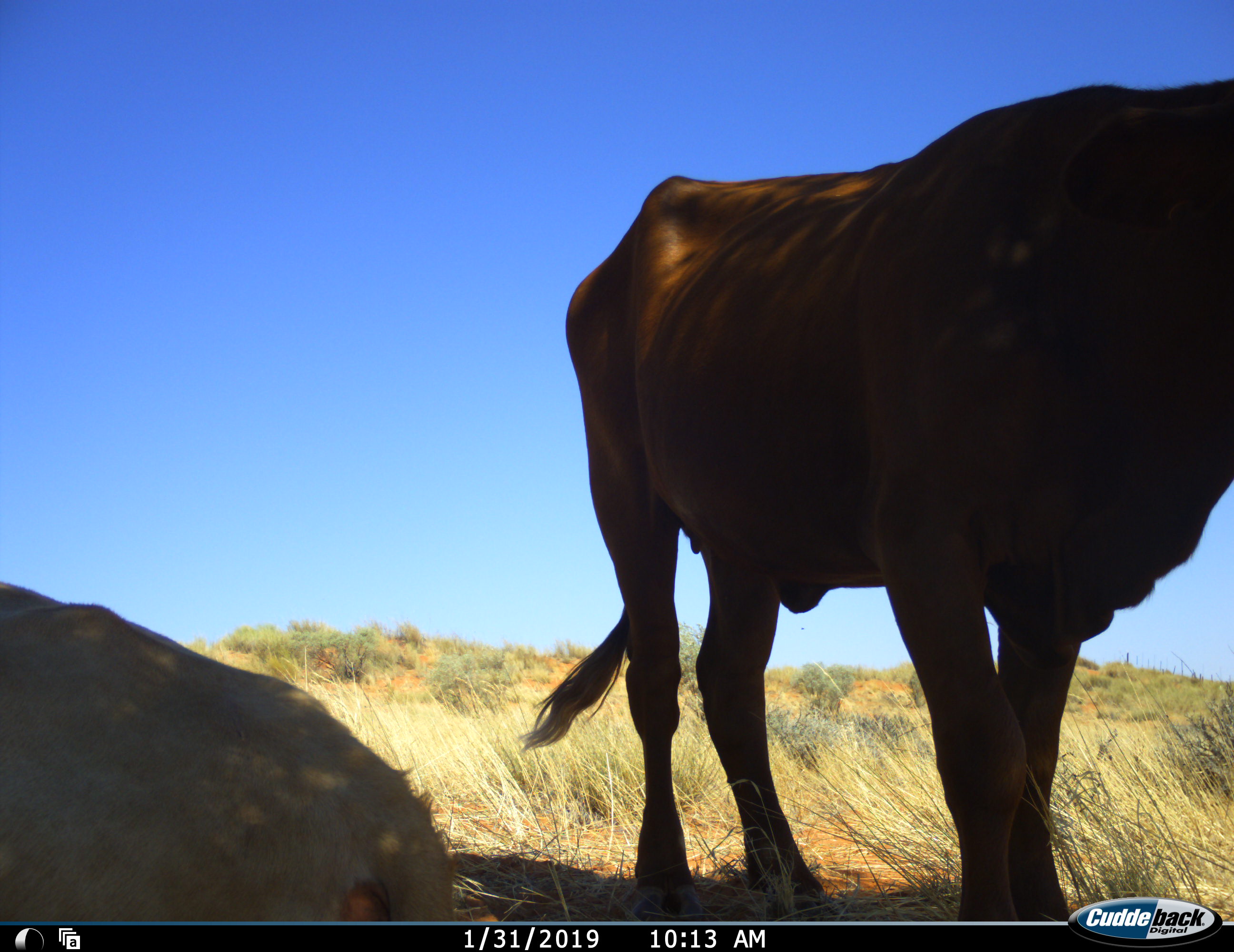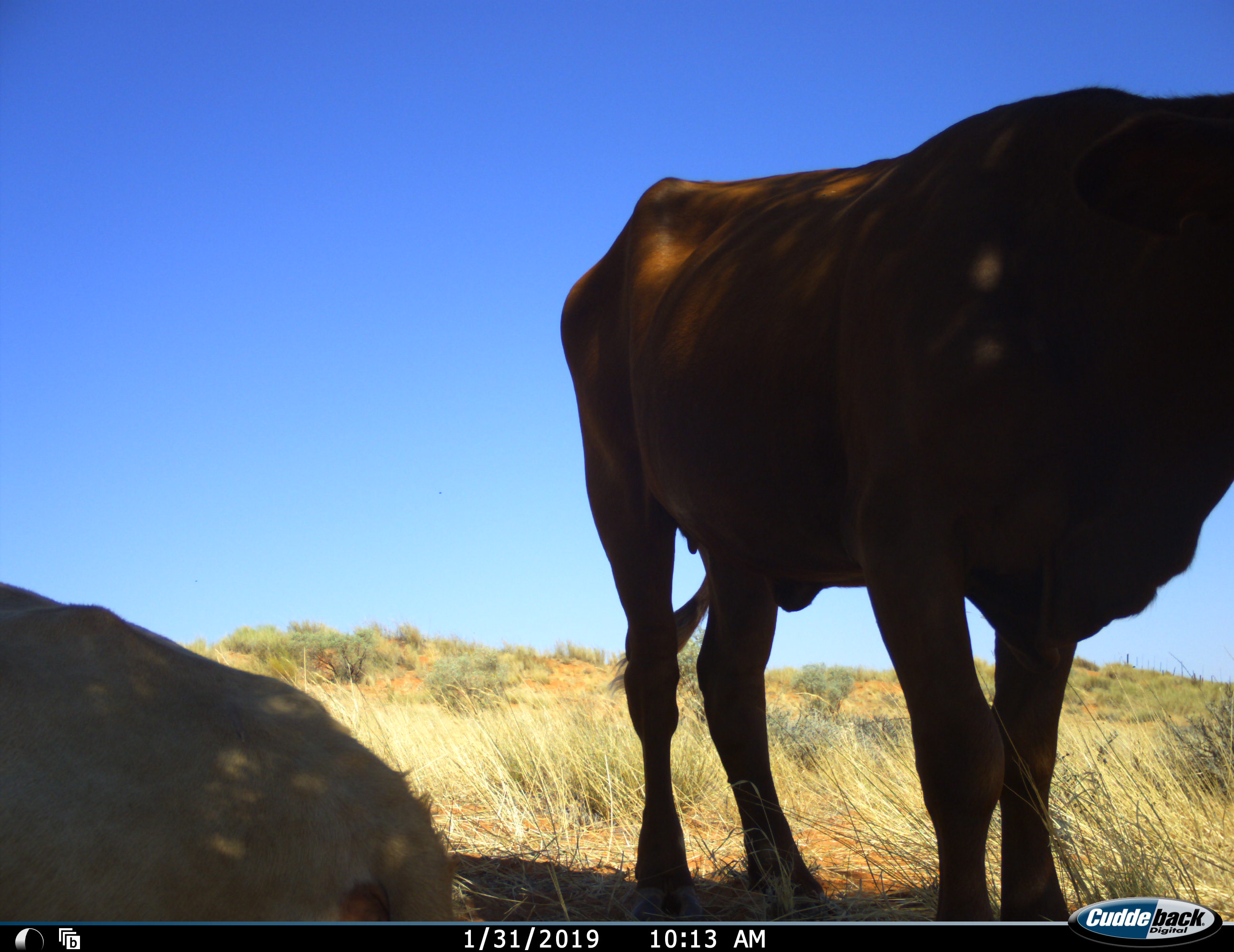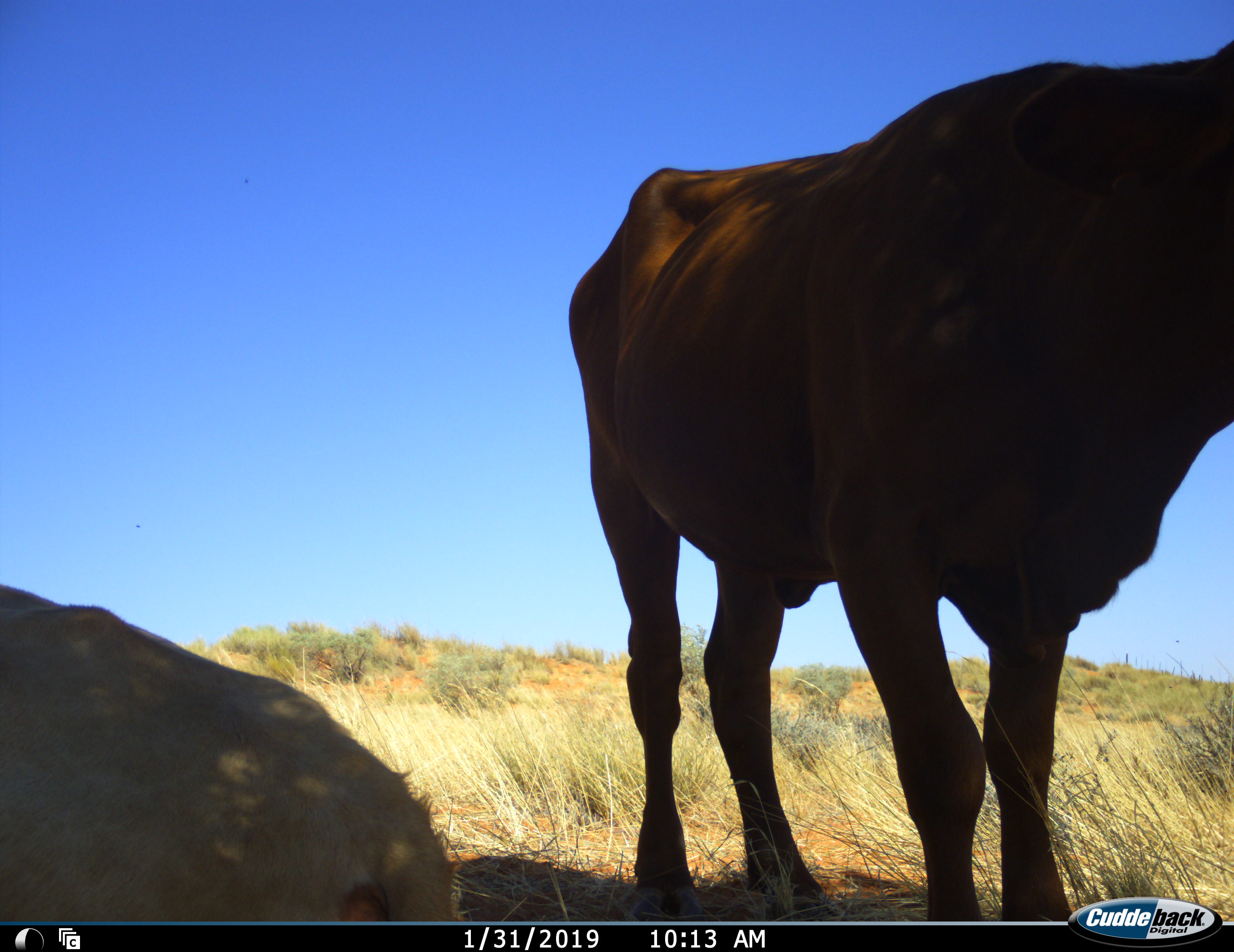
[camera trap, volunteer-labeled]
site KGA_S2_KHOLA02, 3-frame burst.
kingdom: Animalia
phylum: Chordata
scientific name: Vertebrata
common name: domestic animal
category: domesticanimal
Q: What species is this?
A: Domesticanimal (domestic animal) (Vertebrata).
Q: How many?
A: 2.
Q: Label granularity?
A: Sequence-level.